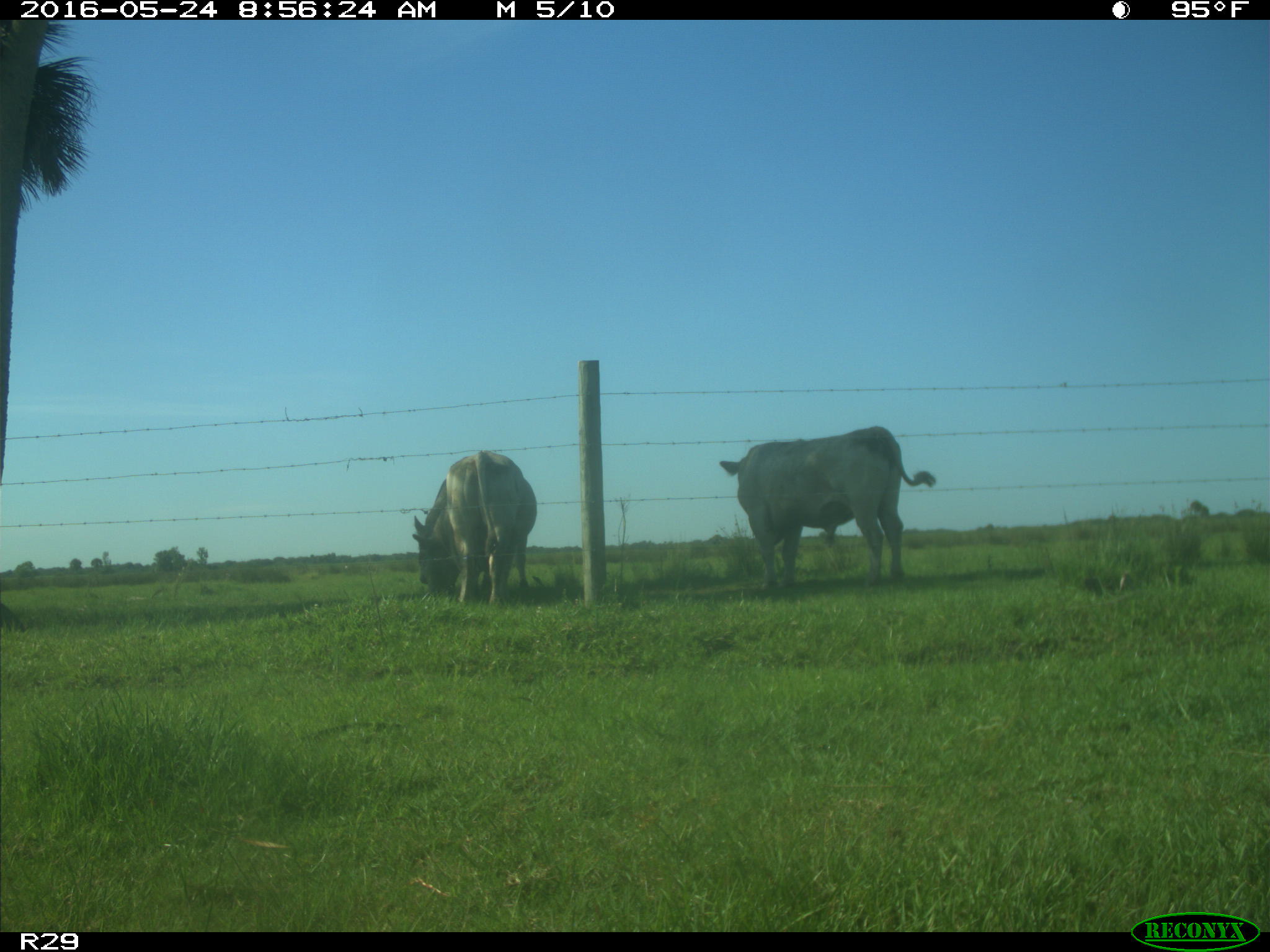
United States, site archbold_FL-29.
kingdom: Animalia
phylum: Chordata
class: Mammalia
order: Artiodactyla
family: Bovidae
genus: Bos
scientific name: Bos taurus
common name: domestic cow